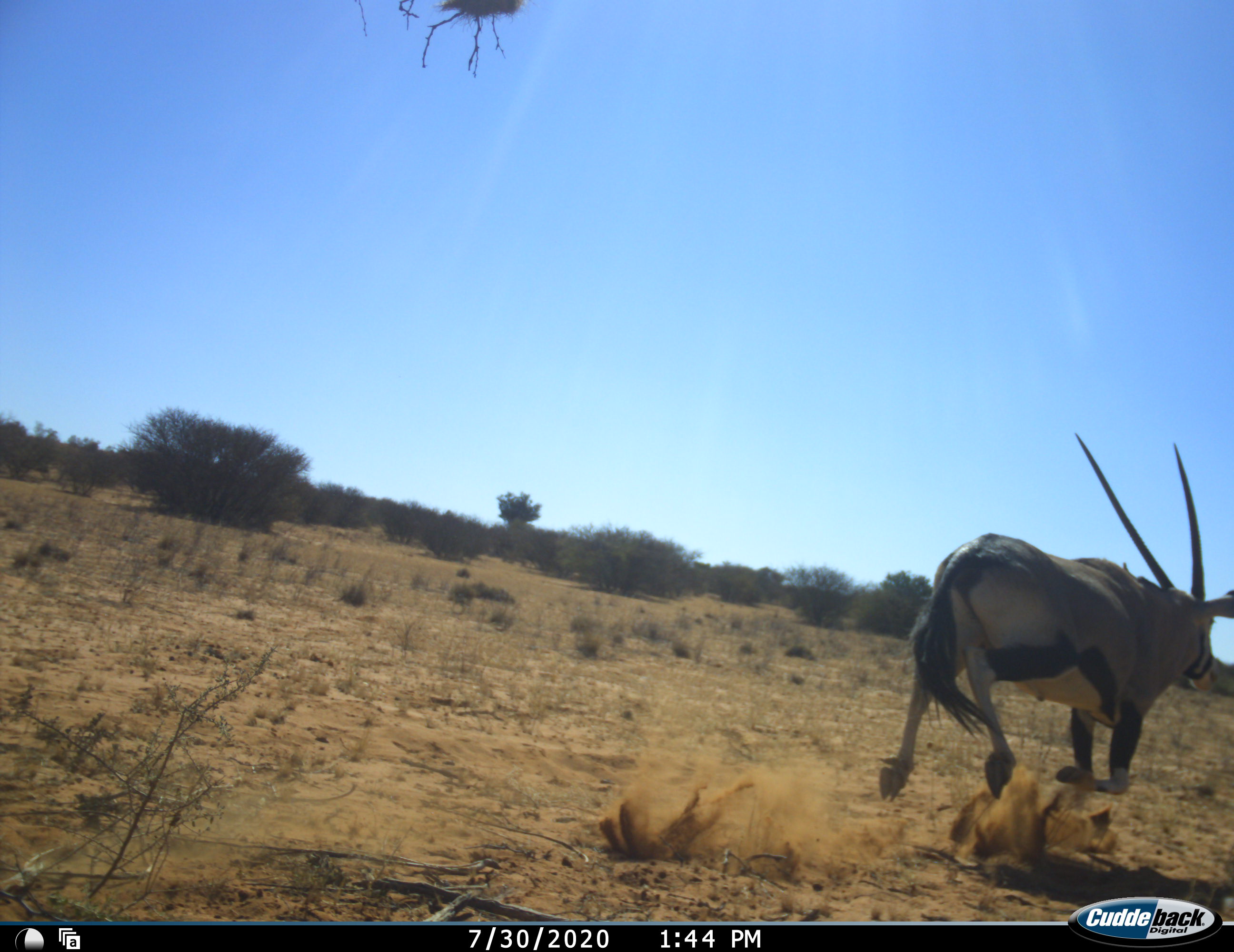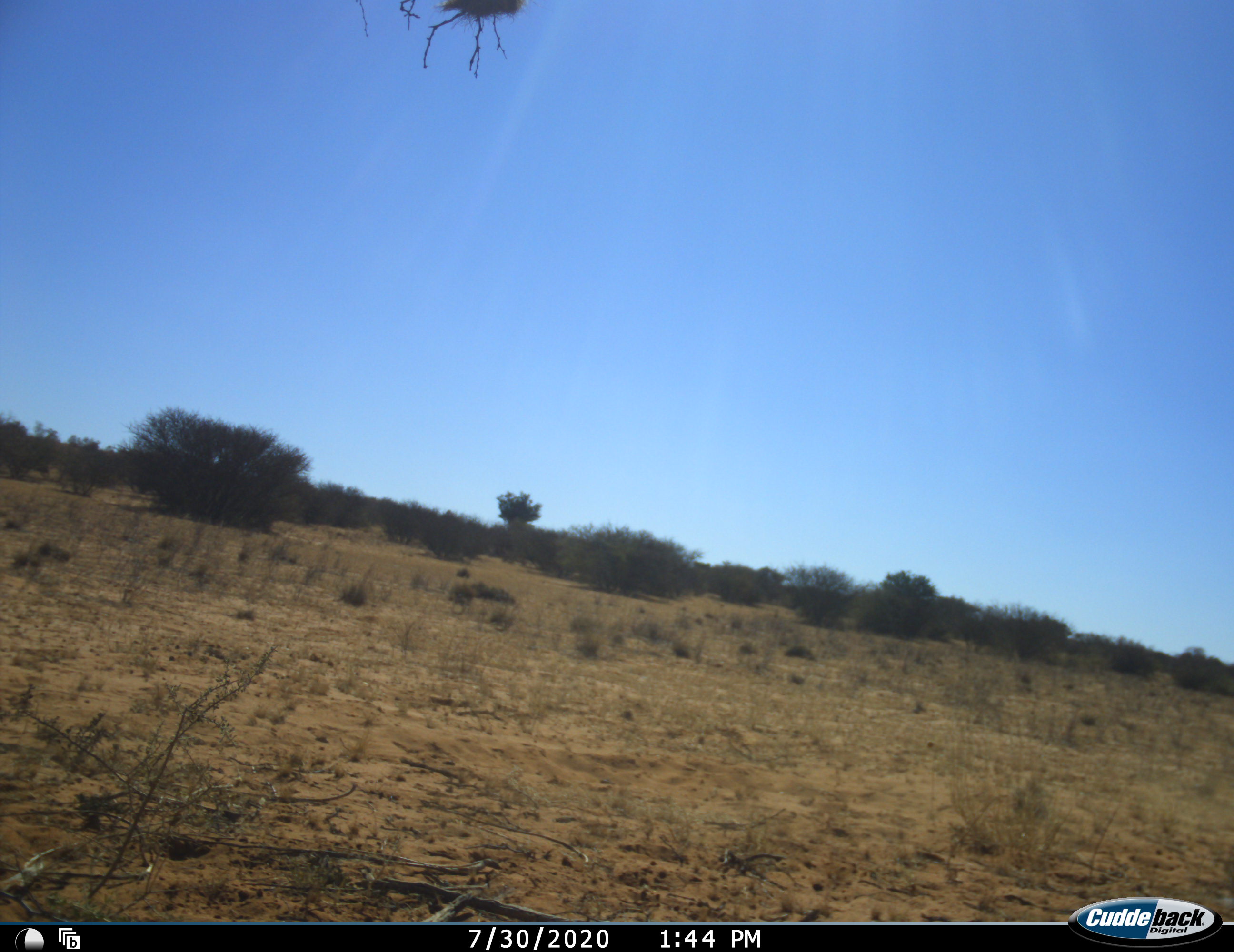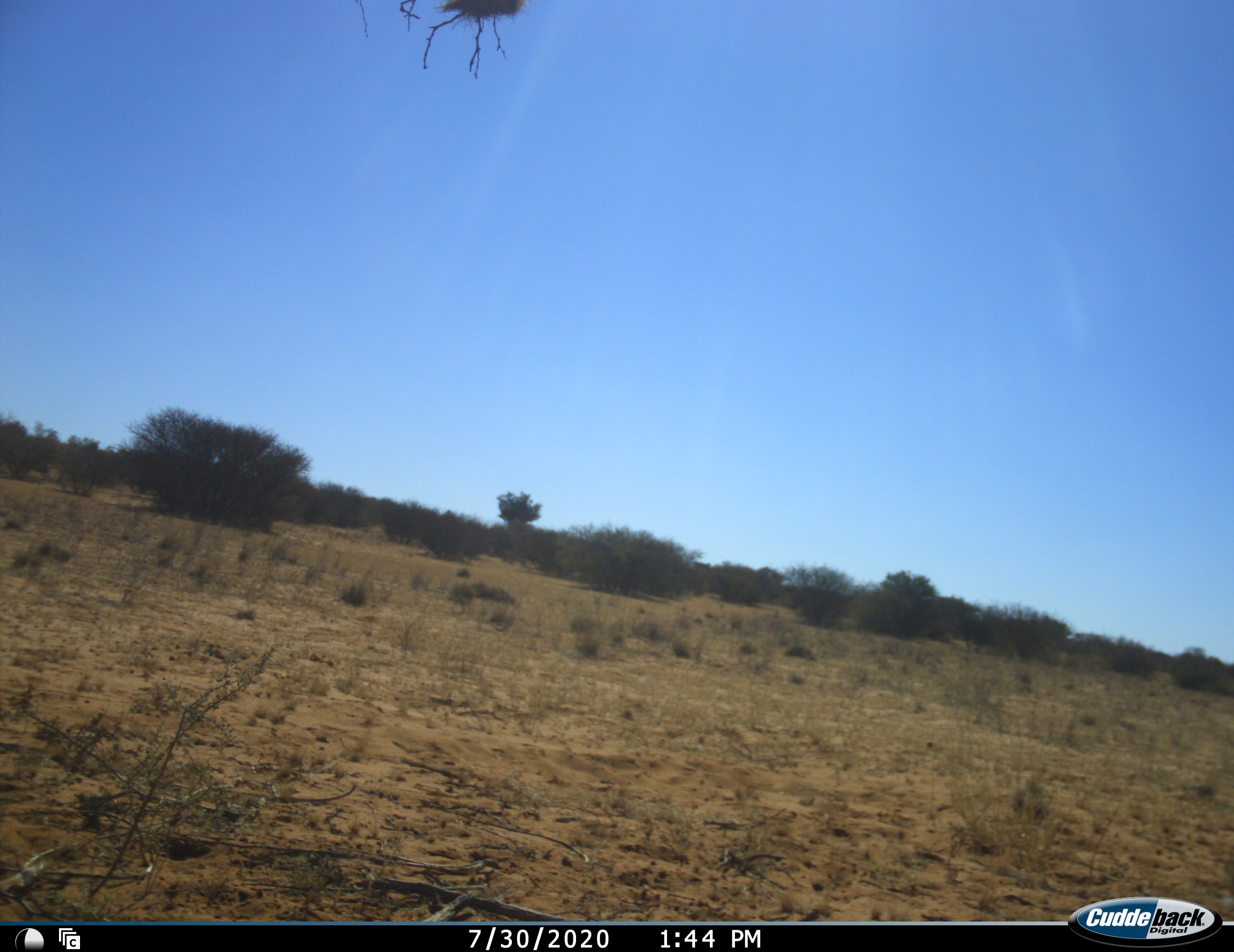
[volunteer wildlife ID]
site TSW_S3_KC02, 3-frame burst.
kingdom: Animalia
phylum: Chordata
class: Mammalia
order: Artiodactyla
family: Bovidae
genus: Oryx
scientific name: Oryx gazella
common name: gemsbok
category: oryx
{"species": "oryx (gemsbok) (Oryx gazella)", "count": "1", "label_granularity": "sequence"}